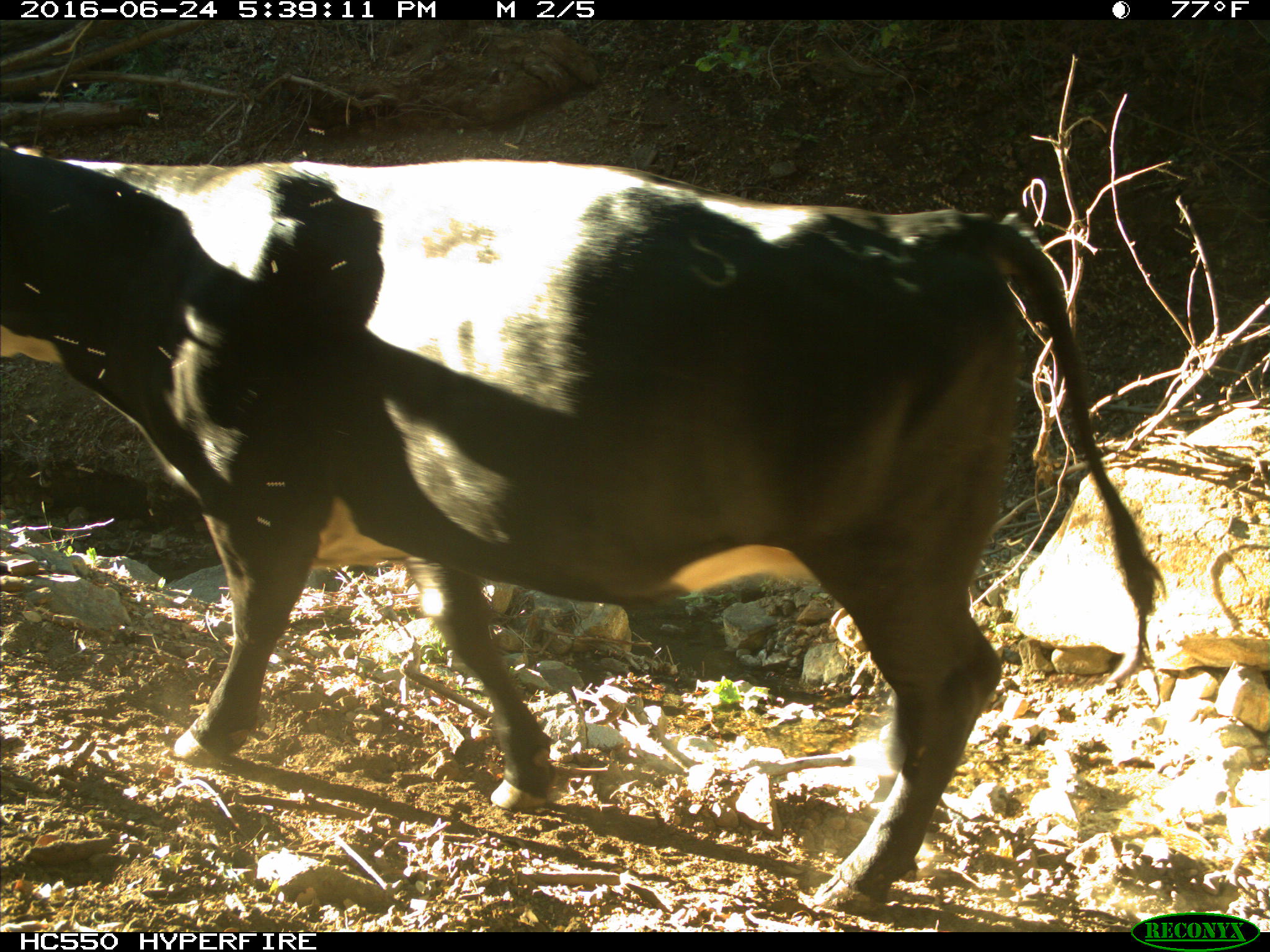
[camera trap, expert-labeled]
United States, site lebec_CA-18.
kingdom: Animalia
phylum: Chordata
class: Mammalia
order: Artiodactyla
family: Bovidae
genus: Bos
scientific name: Bos taurus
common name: domestic cow